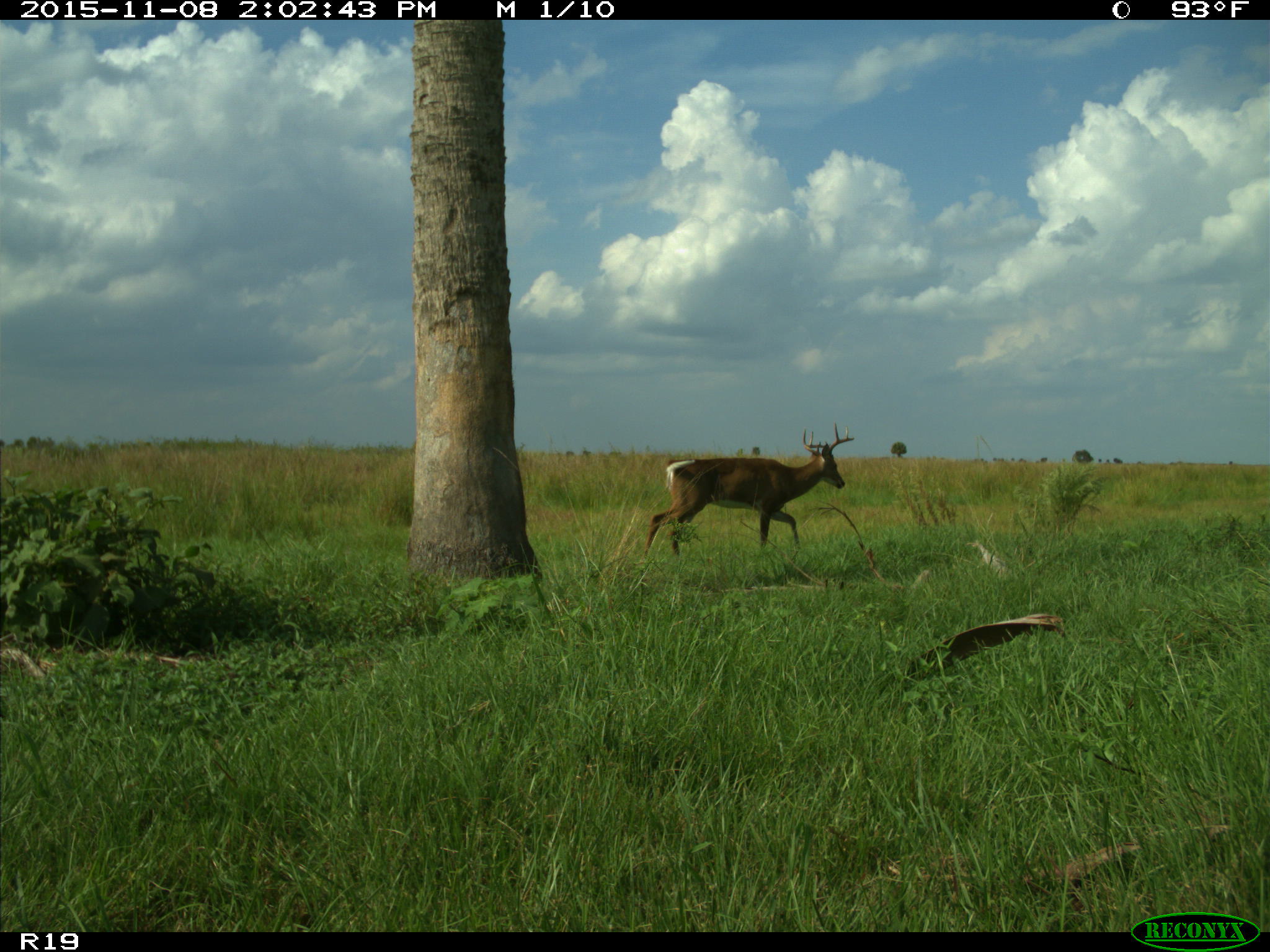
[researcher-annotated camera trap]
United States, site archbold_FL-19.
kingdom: Animalia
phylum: Chordata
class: Mammalia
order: Artiodactyla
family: Cervidae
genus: Odocoileus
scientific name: Odocoileus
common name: deer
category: unidentified deer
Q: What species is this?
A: Unidentified deer (deer) (Odocoileus).